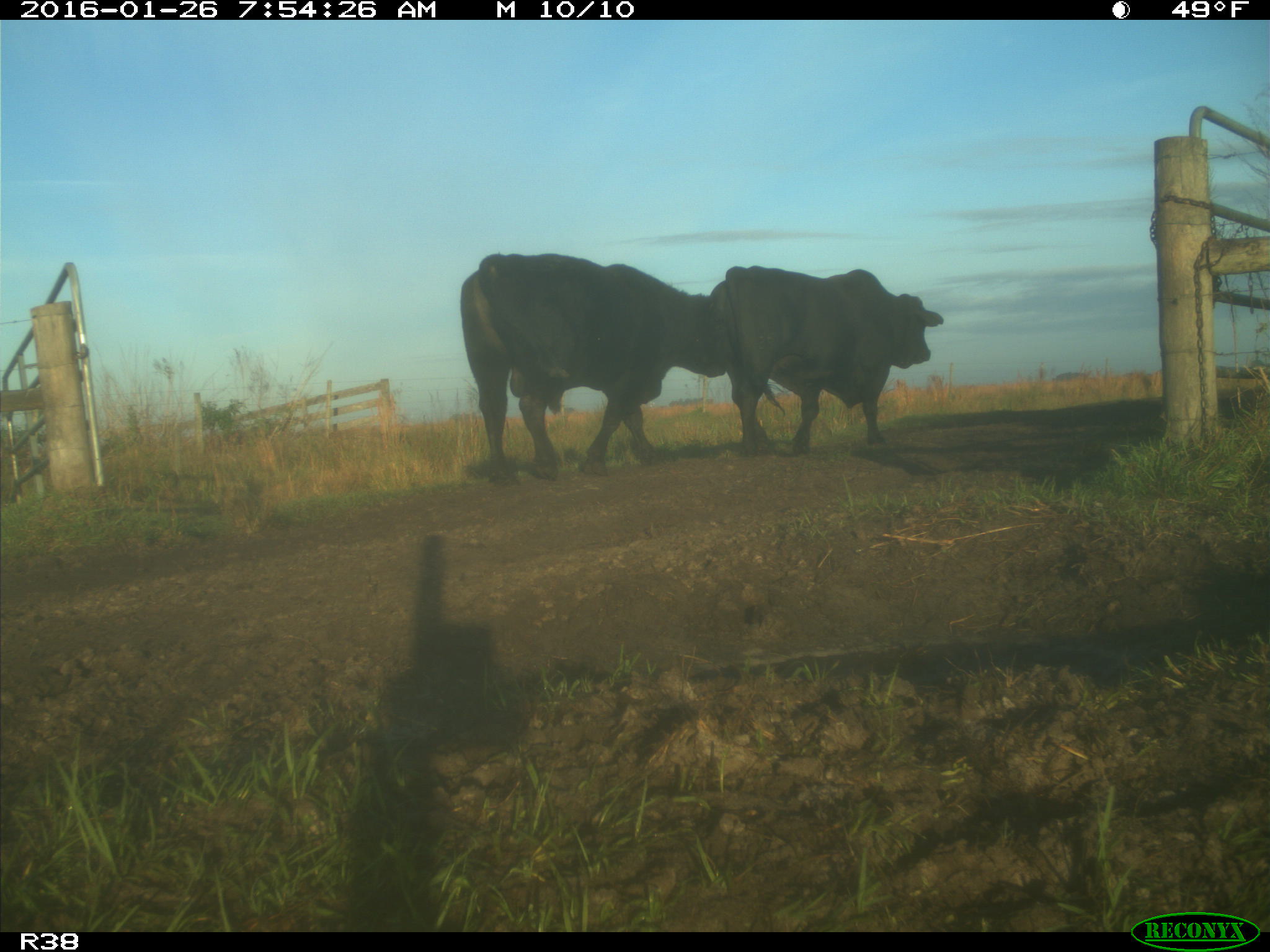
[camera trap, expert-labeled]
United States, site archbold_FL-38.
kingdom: Animalia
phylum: Chordata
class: Mammalia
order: Artiodactyla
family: Bovidae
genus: Bos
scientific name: Bos taurus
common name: domestic cow